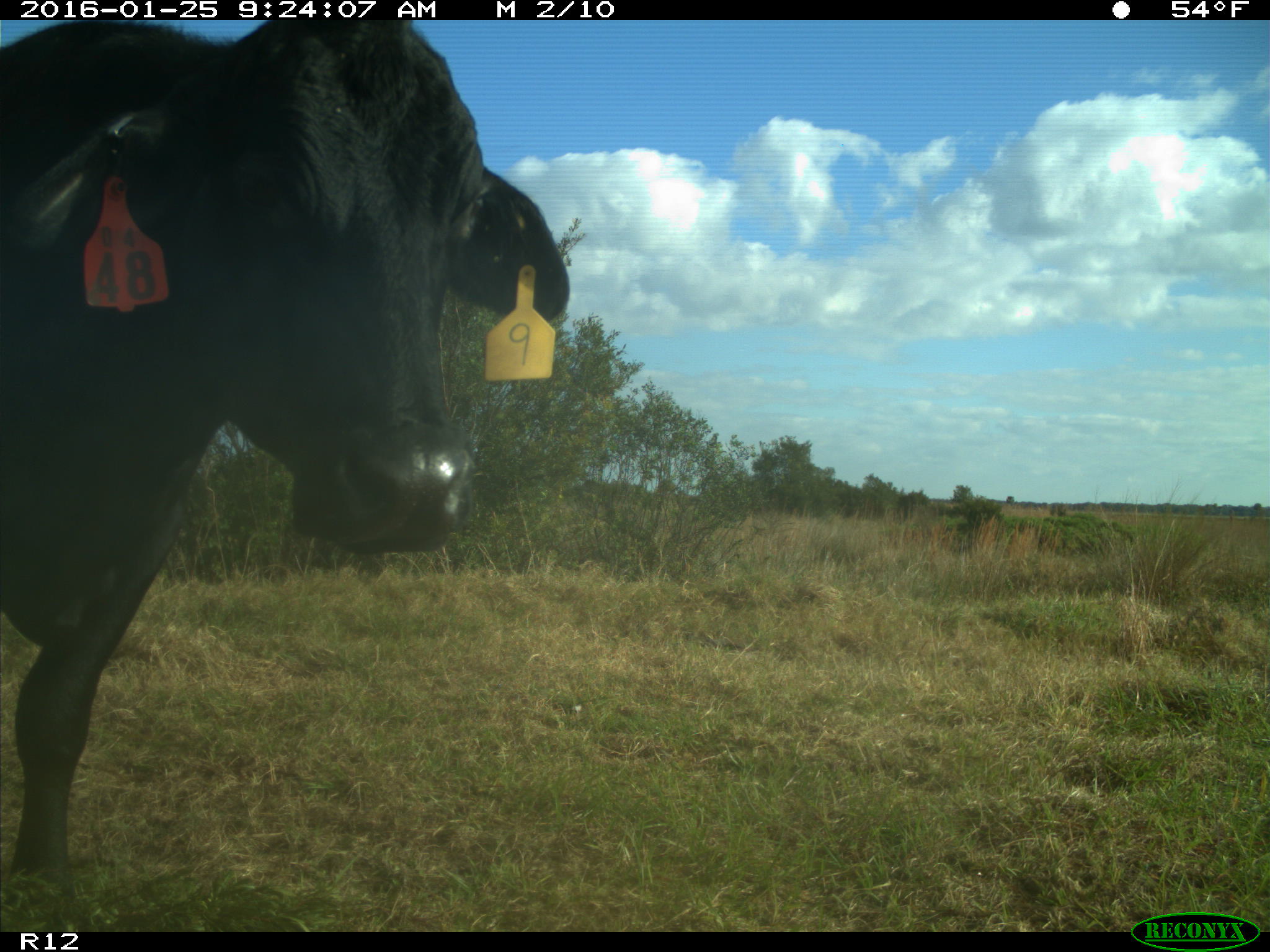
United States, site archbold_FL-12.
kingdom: Animalia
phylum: Chordata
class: Mammalia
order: Artiodactyla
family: Bovidae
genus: Bos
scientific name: Bos taurus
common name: domestic cow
Bos taurus (domestic cow).